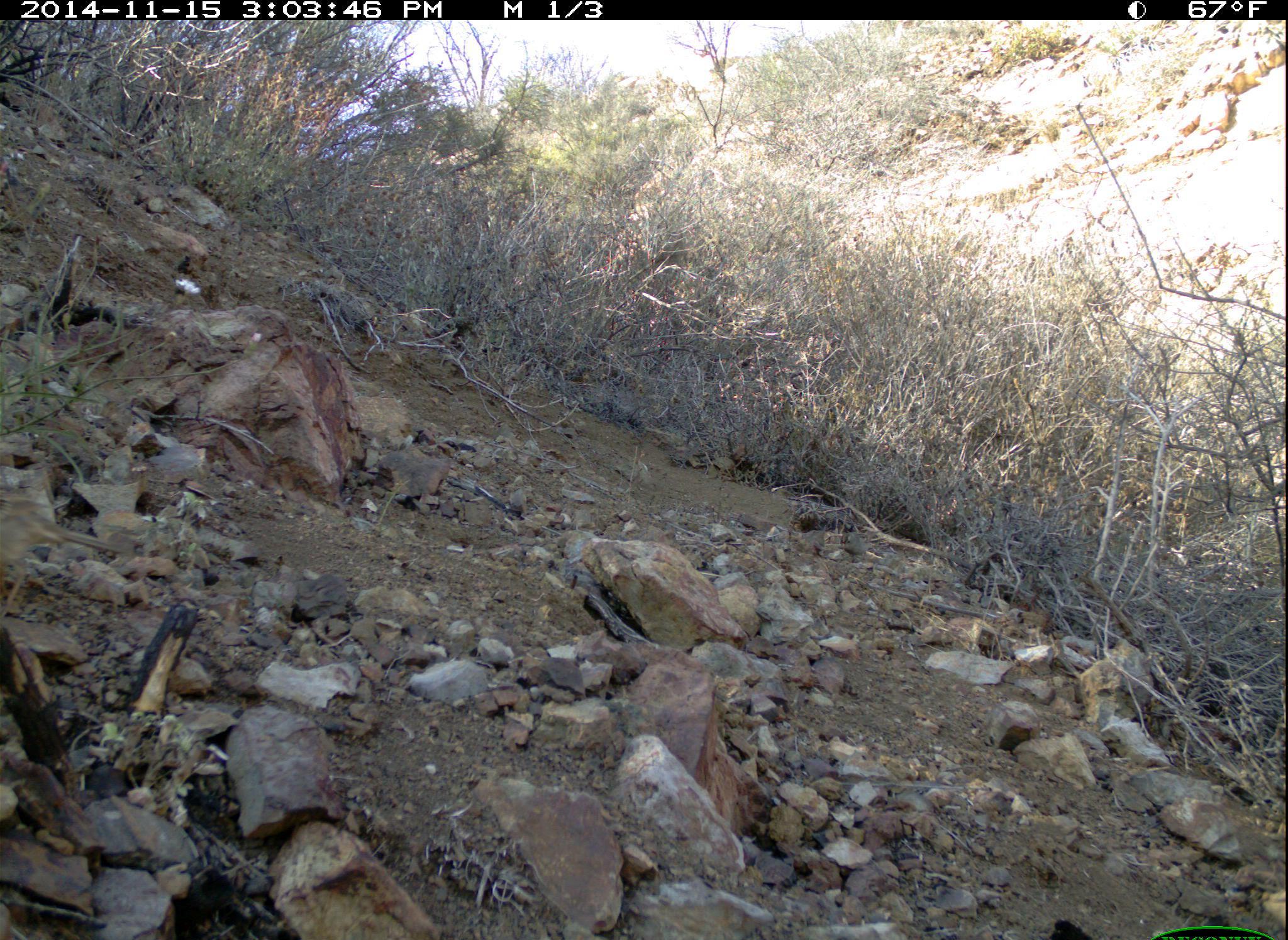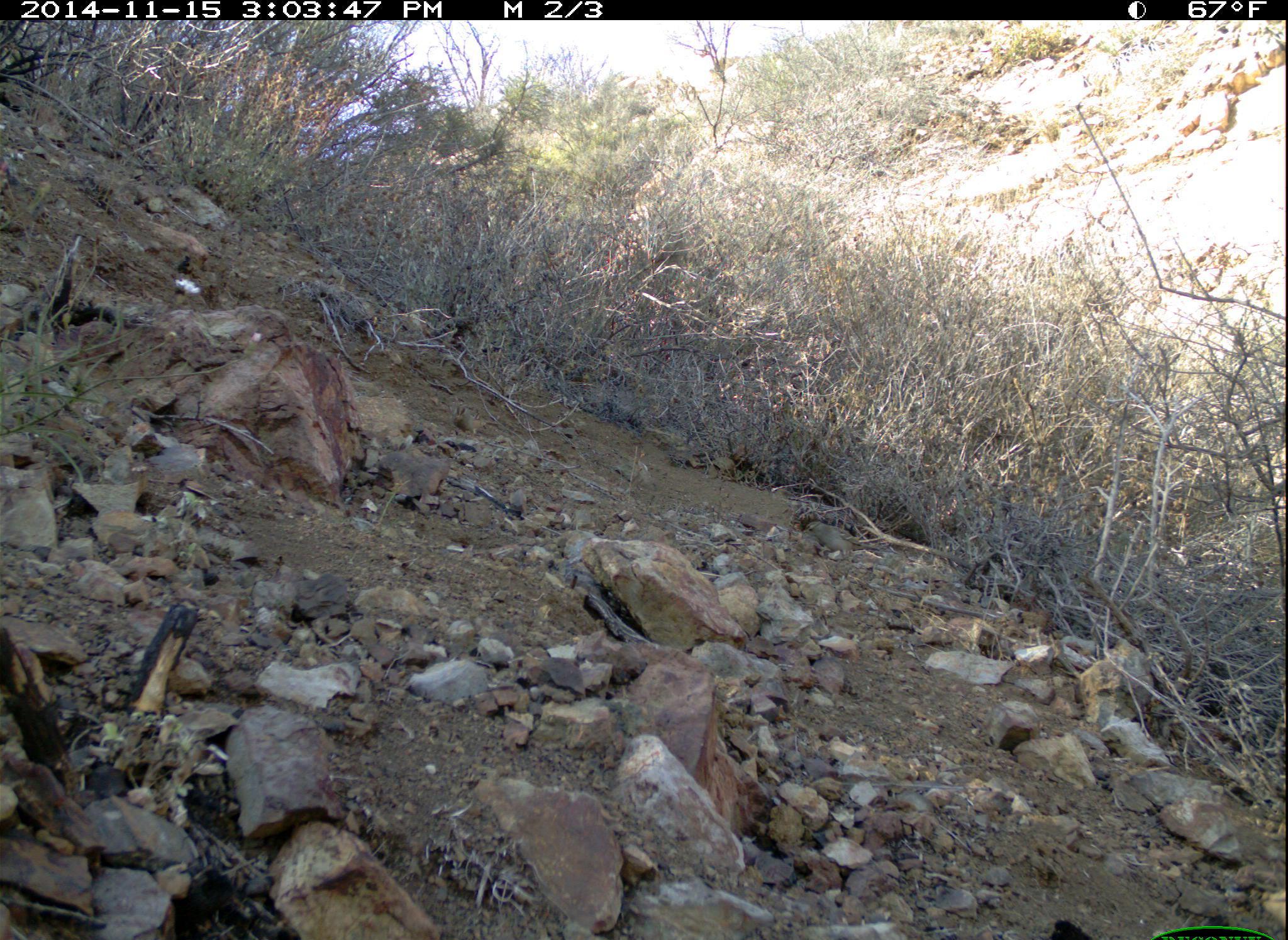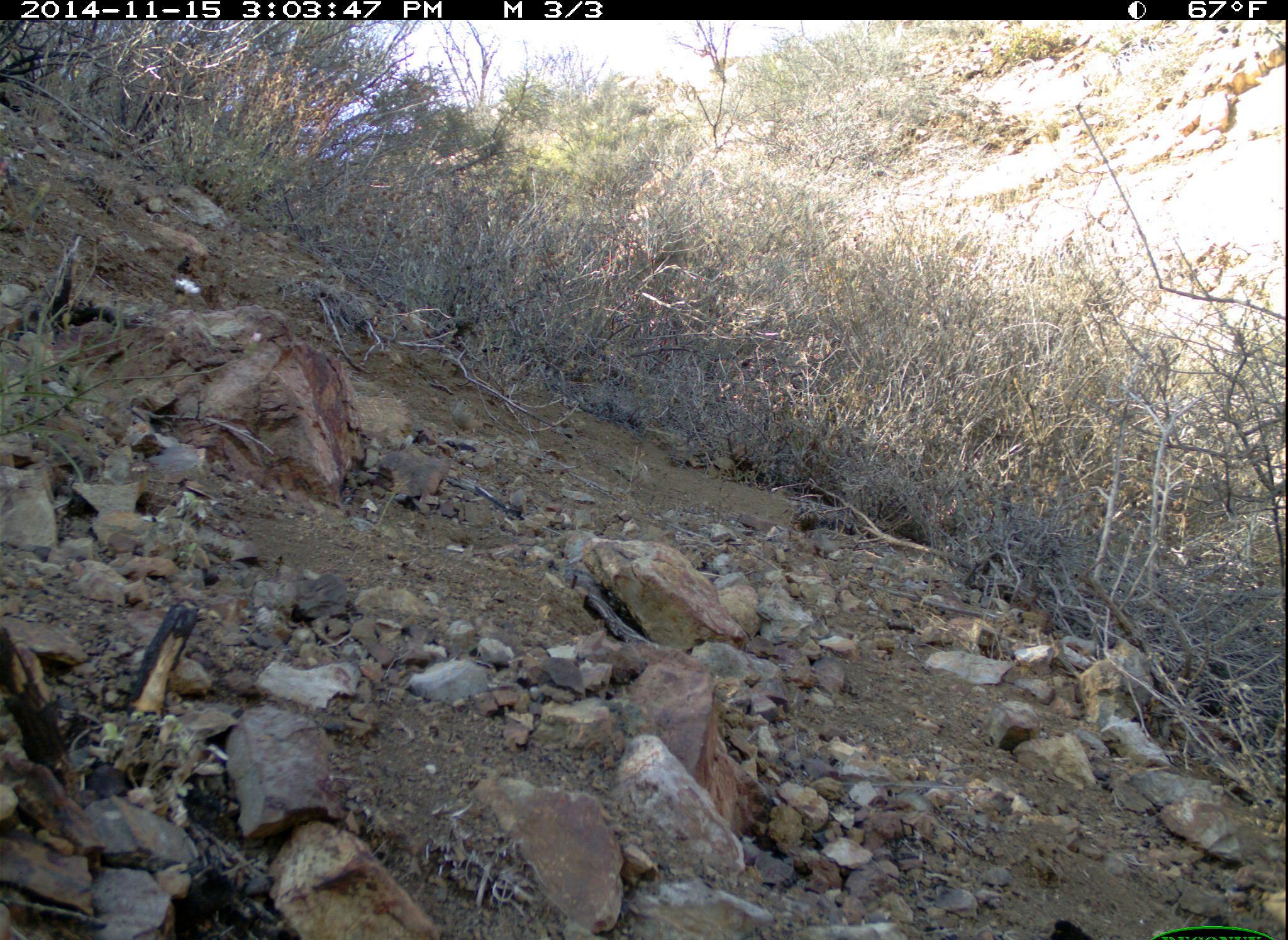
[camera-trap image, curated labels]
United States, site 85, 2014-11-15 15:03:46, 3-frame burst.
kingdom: Animalia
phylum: Chordata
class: Aves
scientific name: Aves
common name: bird